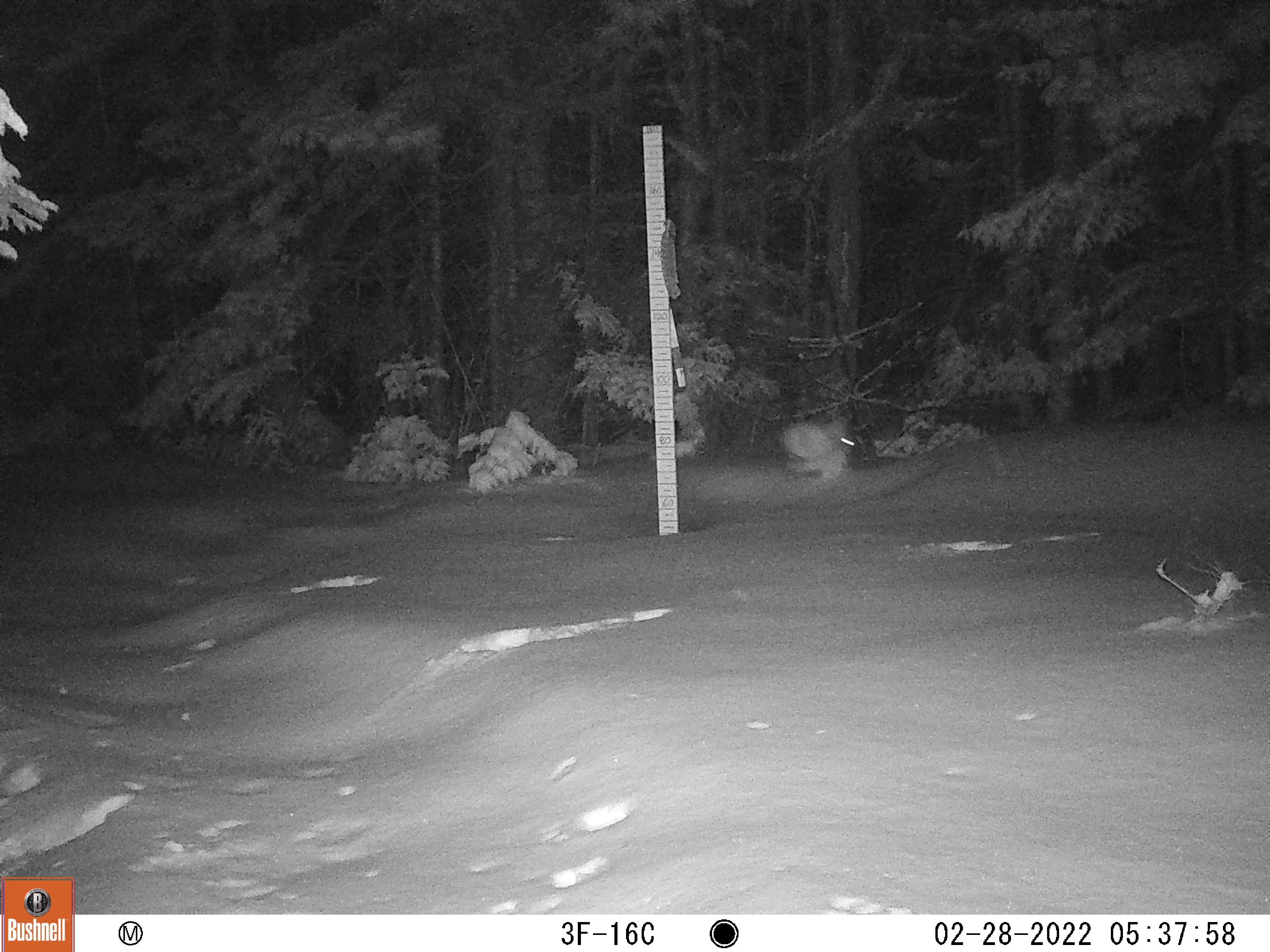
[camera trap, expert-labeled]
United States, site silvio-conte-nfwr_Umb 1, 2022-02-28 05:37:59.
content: unidentified animal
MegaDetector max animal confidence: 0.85